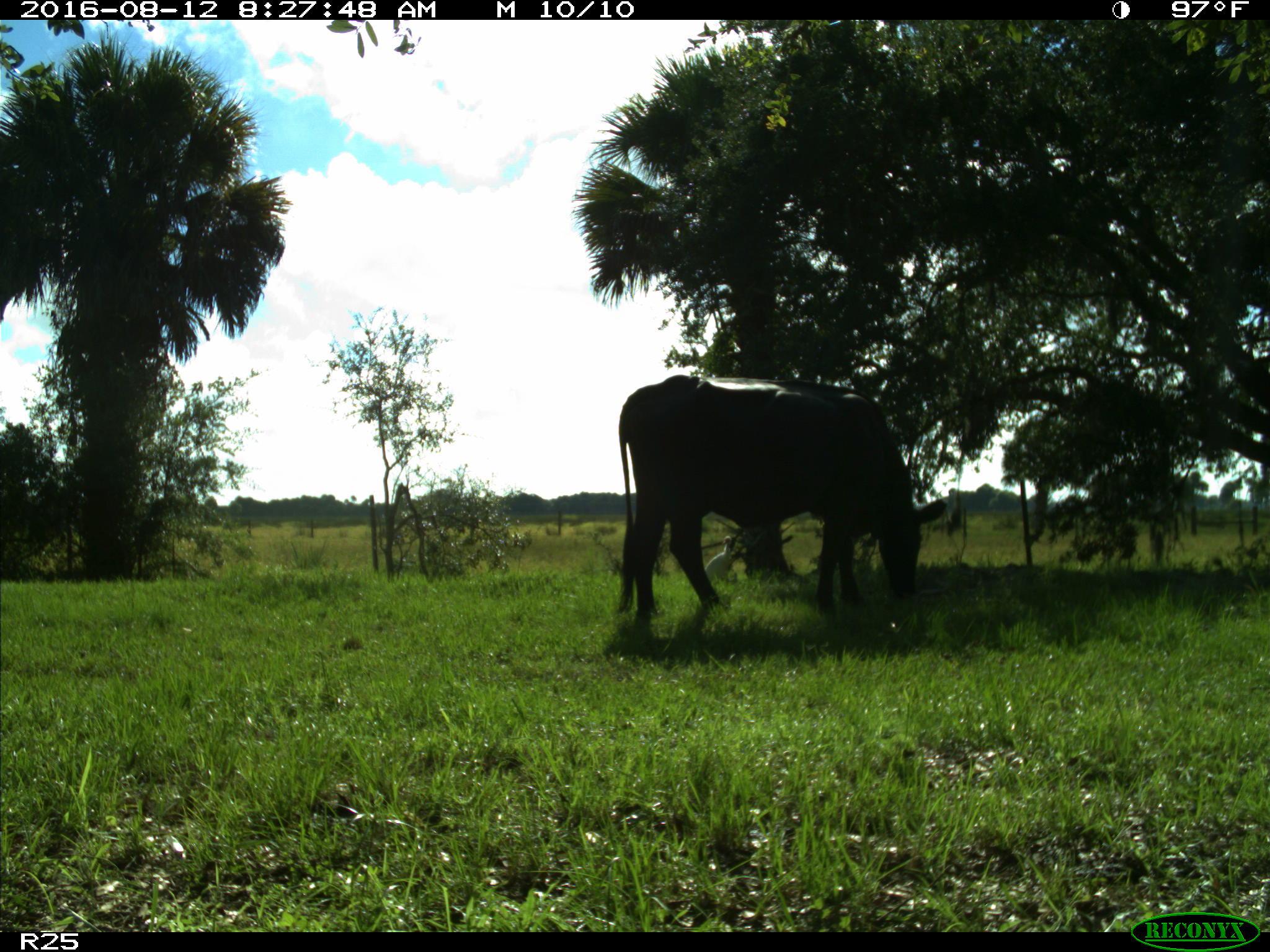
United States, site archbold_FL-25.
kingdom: Animalia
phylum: Chordata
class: Mammalia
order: Artiodactyla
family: Bovidae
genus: Bos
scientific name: Bos taurus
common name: domestic cow